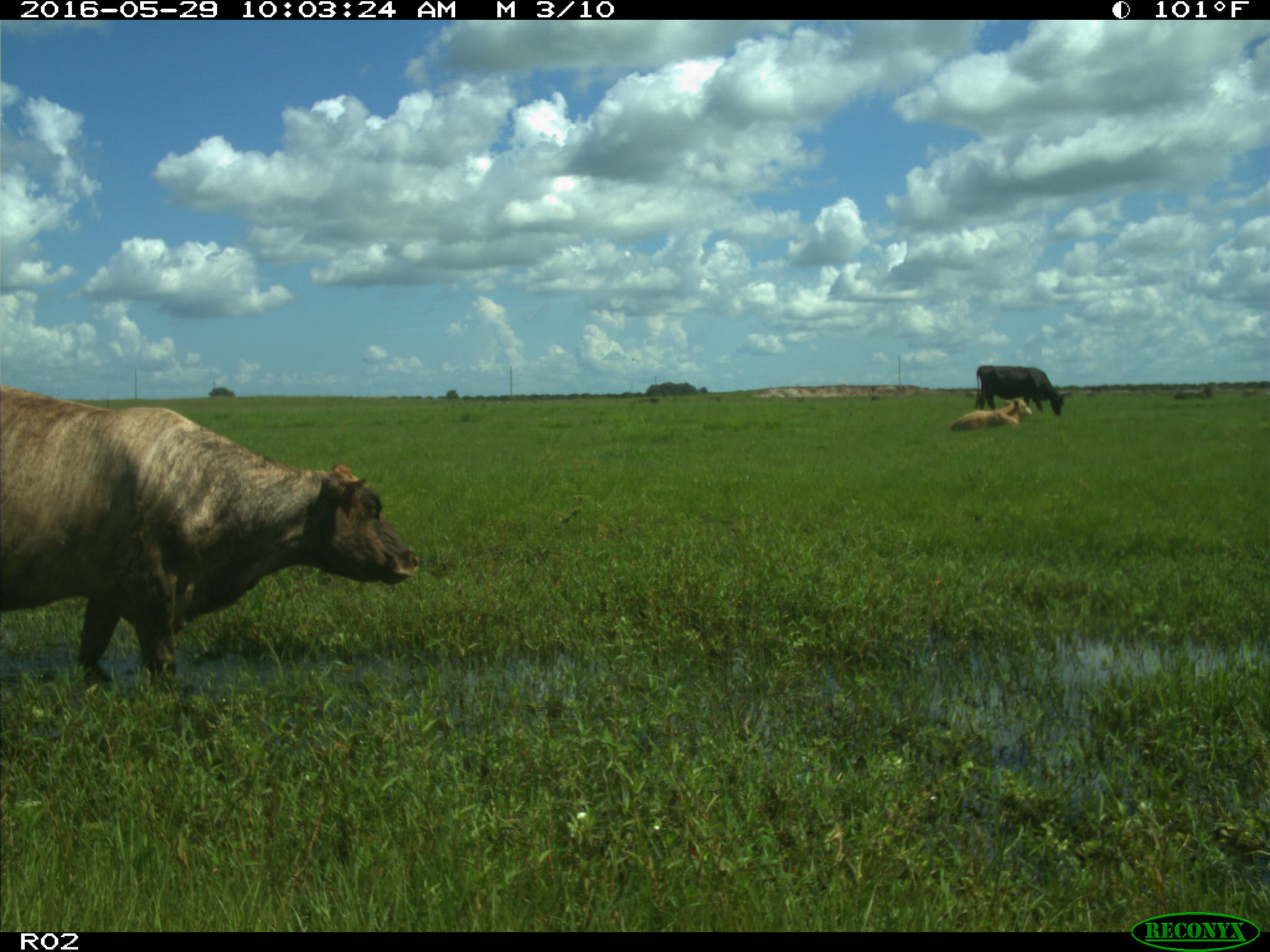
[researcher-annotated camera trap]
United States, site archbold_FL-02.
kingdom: Animalia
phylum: Chordata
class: Mammalia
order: Artiodactyla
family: Bovidae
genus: Bos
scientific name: Bos taurus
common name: domestic cow